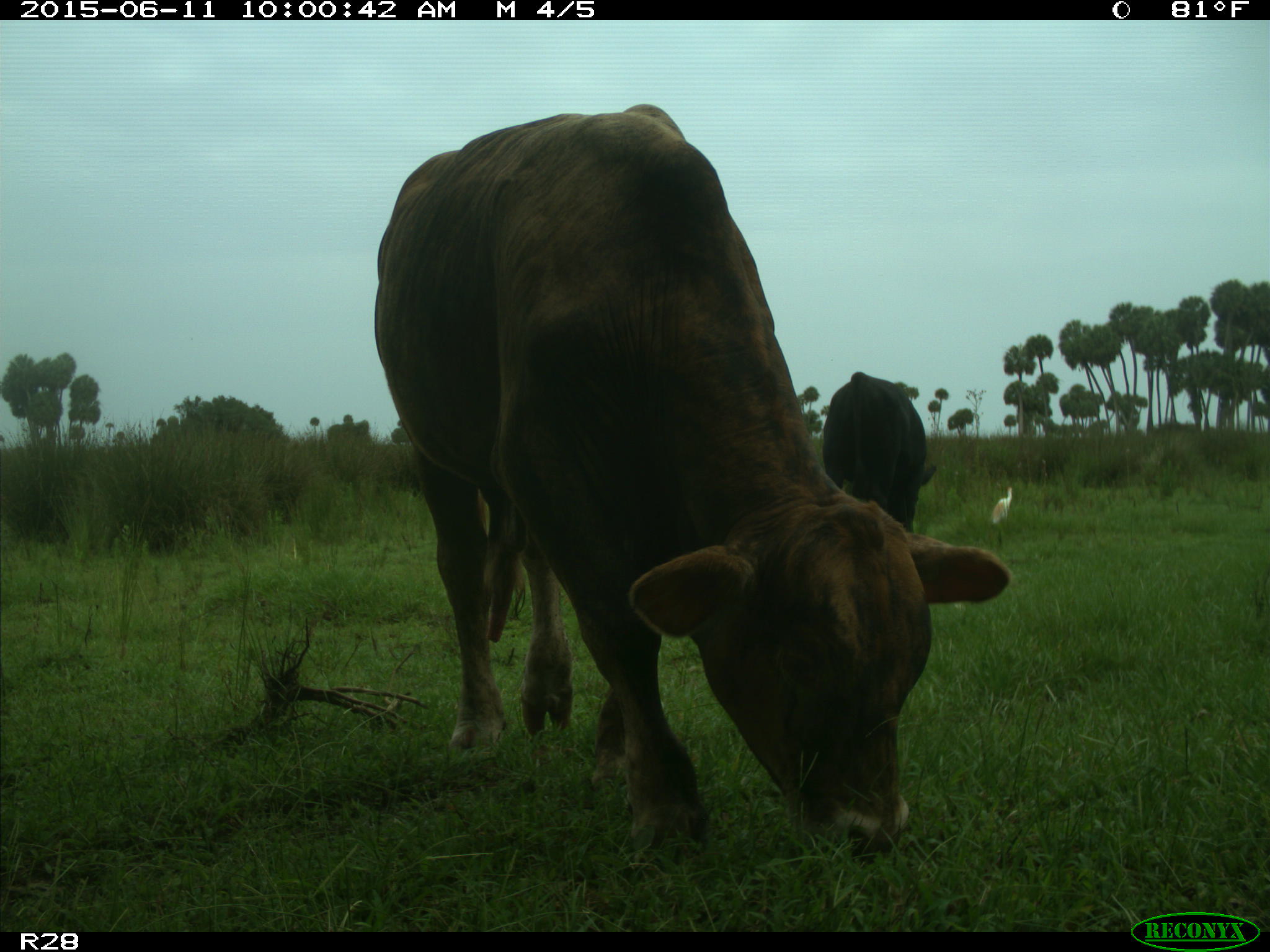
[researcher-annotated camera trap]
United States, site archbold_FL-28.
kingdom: Animalia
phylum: Chordata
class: Mammalia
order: Artiodactyla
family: Bovidae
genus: Bos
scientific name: Bos taurus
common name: domestic cow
Bos taurus (domestic cow).